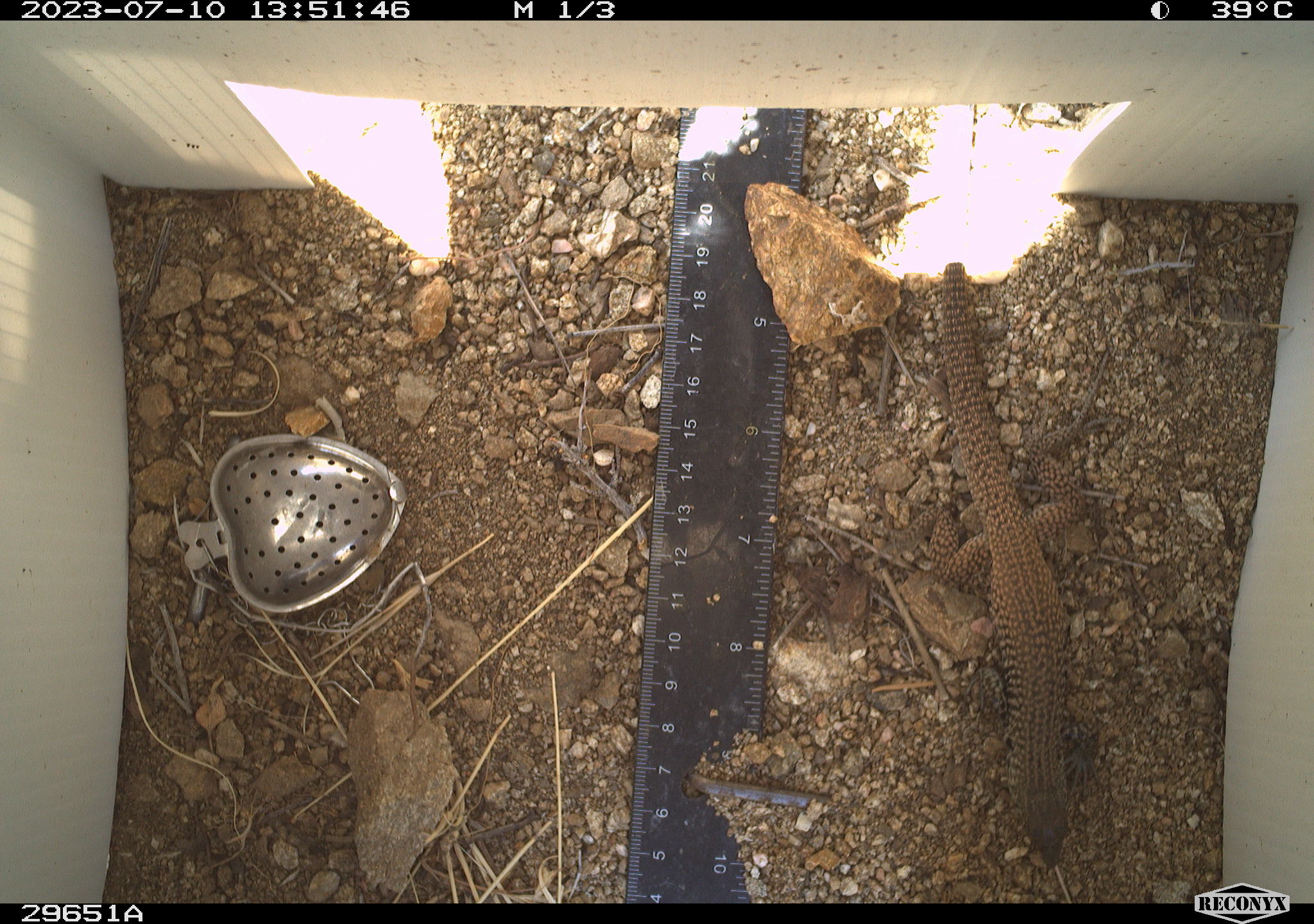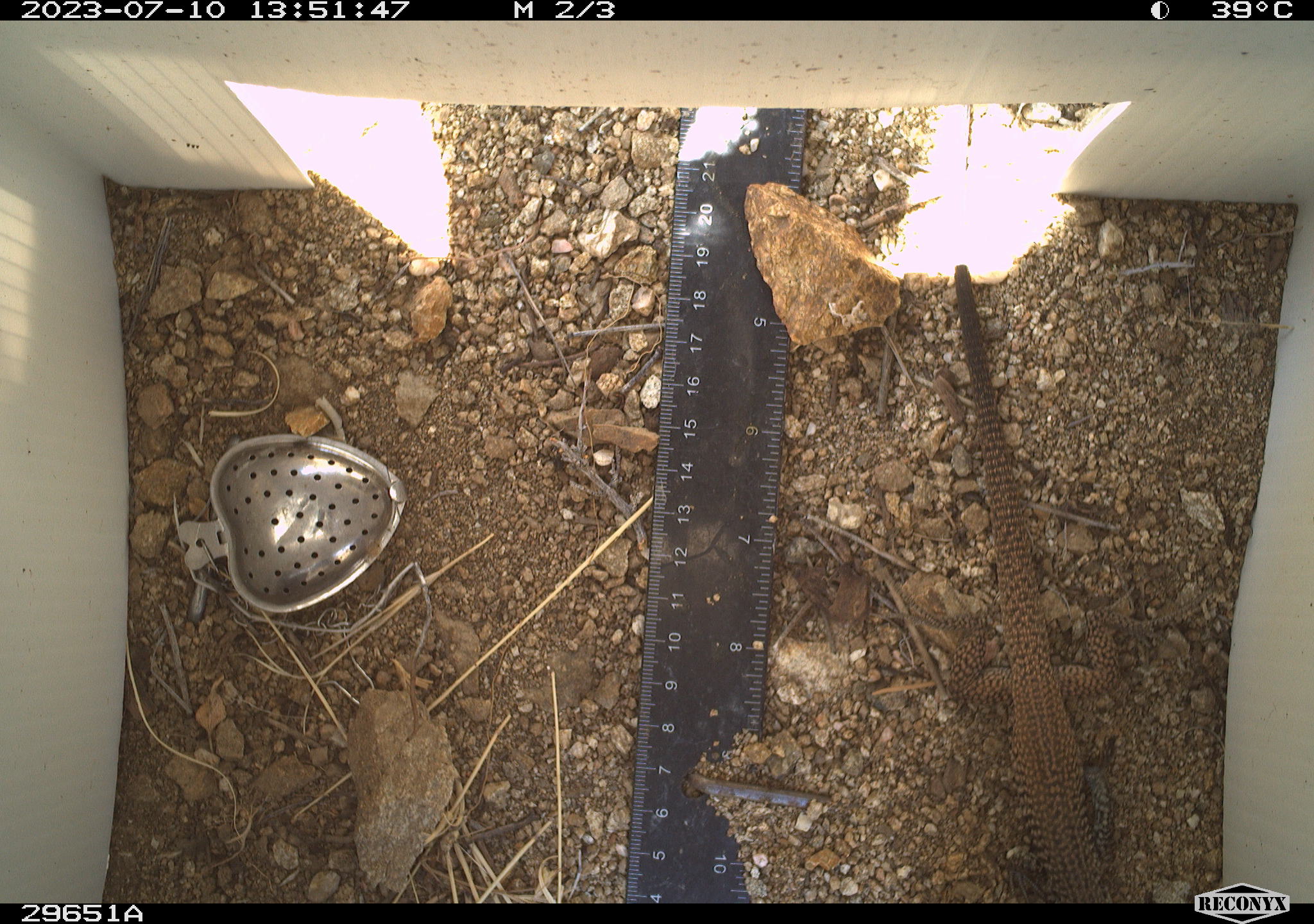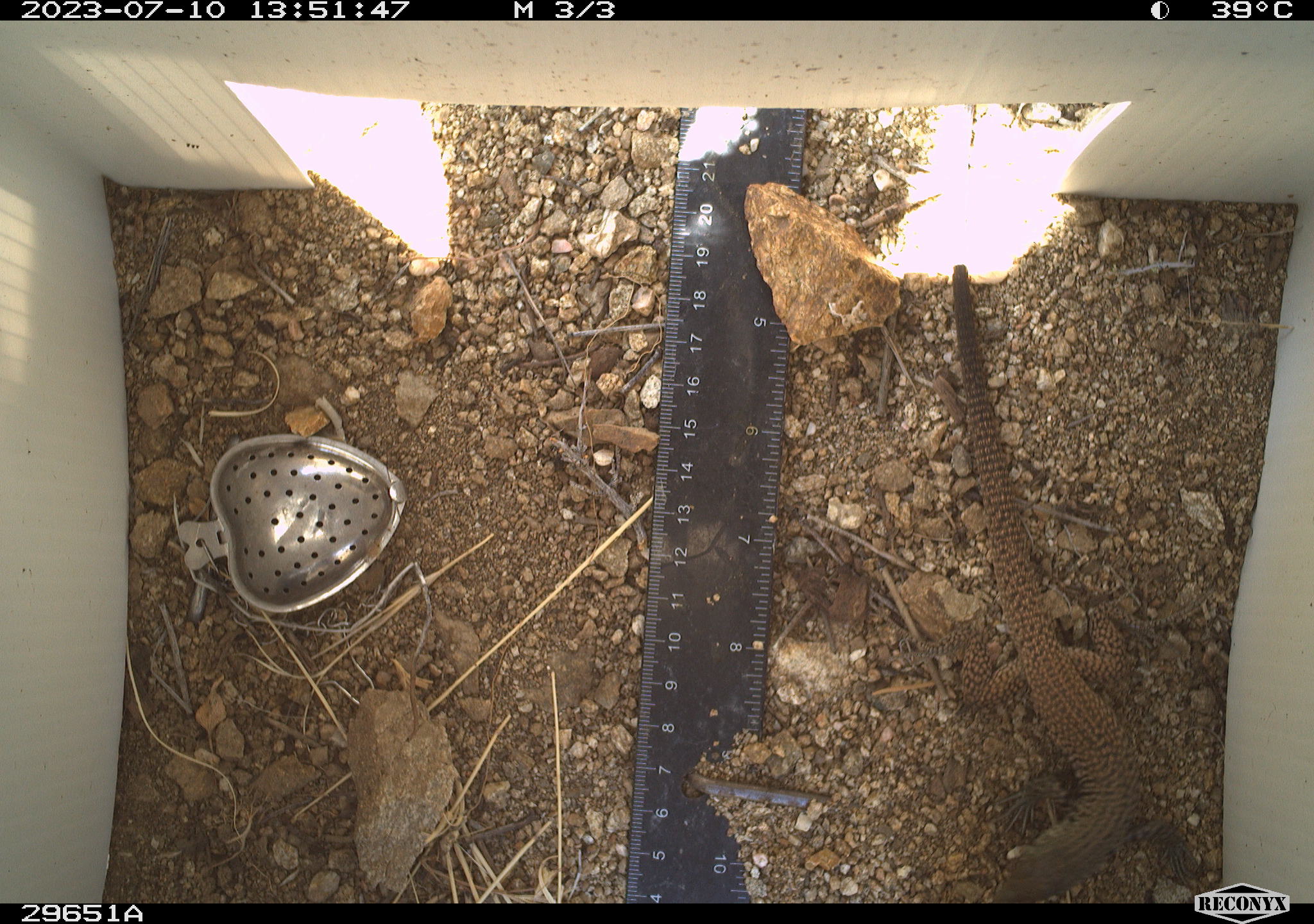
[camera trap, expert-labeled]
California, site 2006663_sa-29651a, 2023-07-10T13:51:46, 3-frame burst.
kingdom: Animalia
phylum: Chordata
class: Reptilia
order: Squamata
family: Teiidae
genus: Aspidoscelis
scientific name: Aspidoscelis tigris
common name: western whiptail